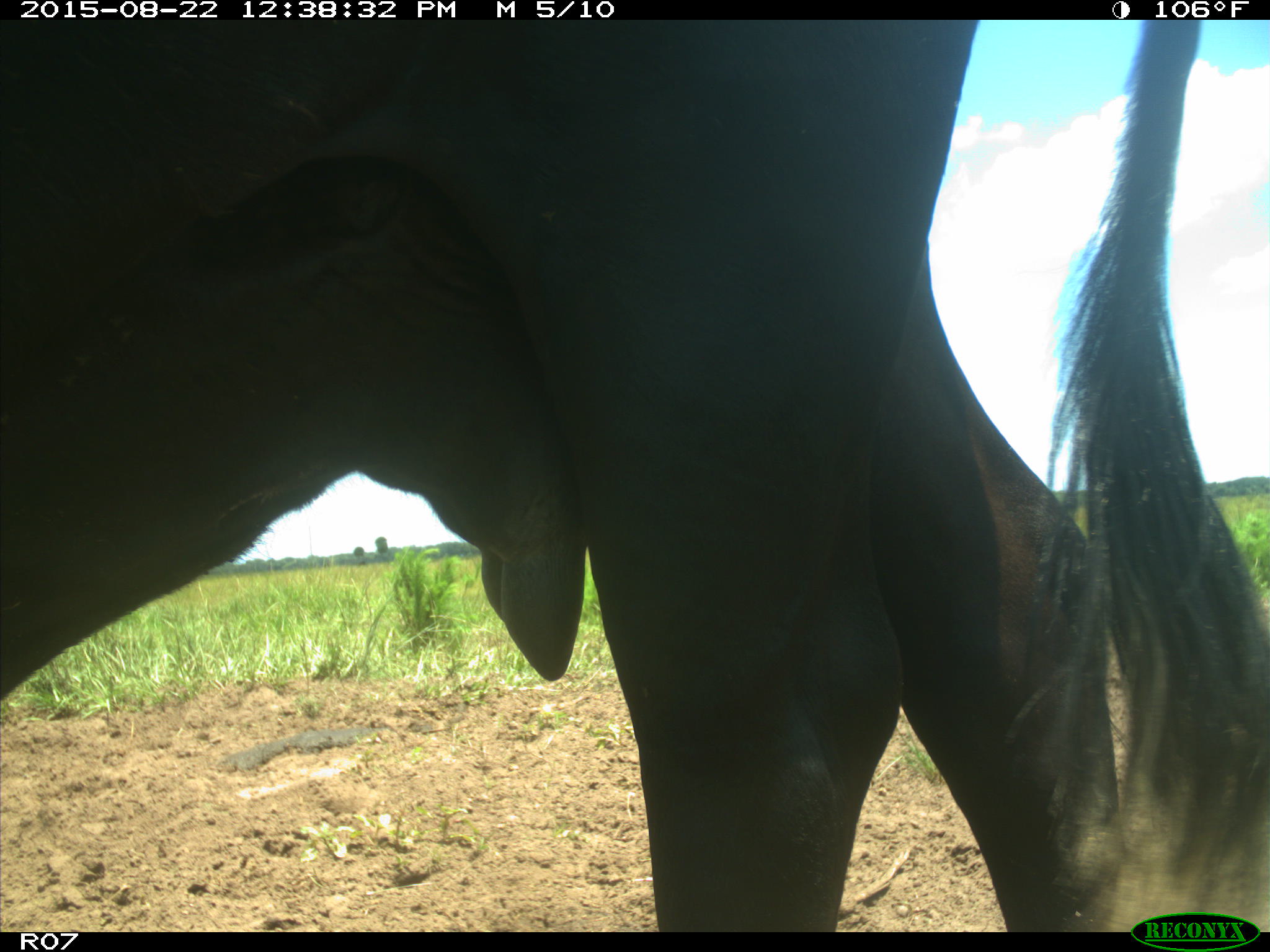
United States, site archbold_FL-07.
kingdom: Animalia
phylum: Chordata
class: Mammalia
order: Artiodactyla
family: Bovidae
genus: Bos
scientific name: Bos taurus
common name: domestic cow